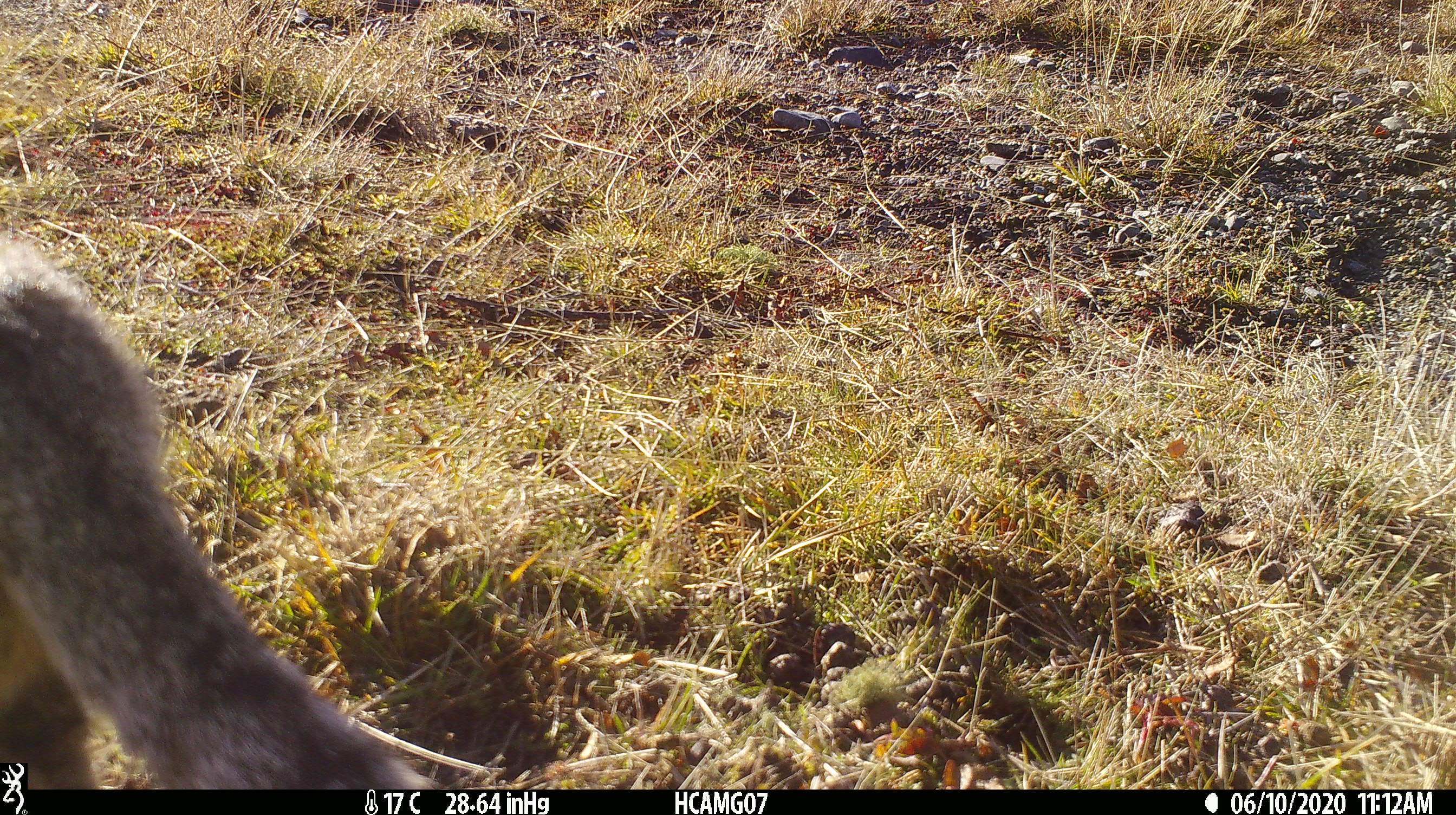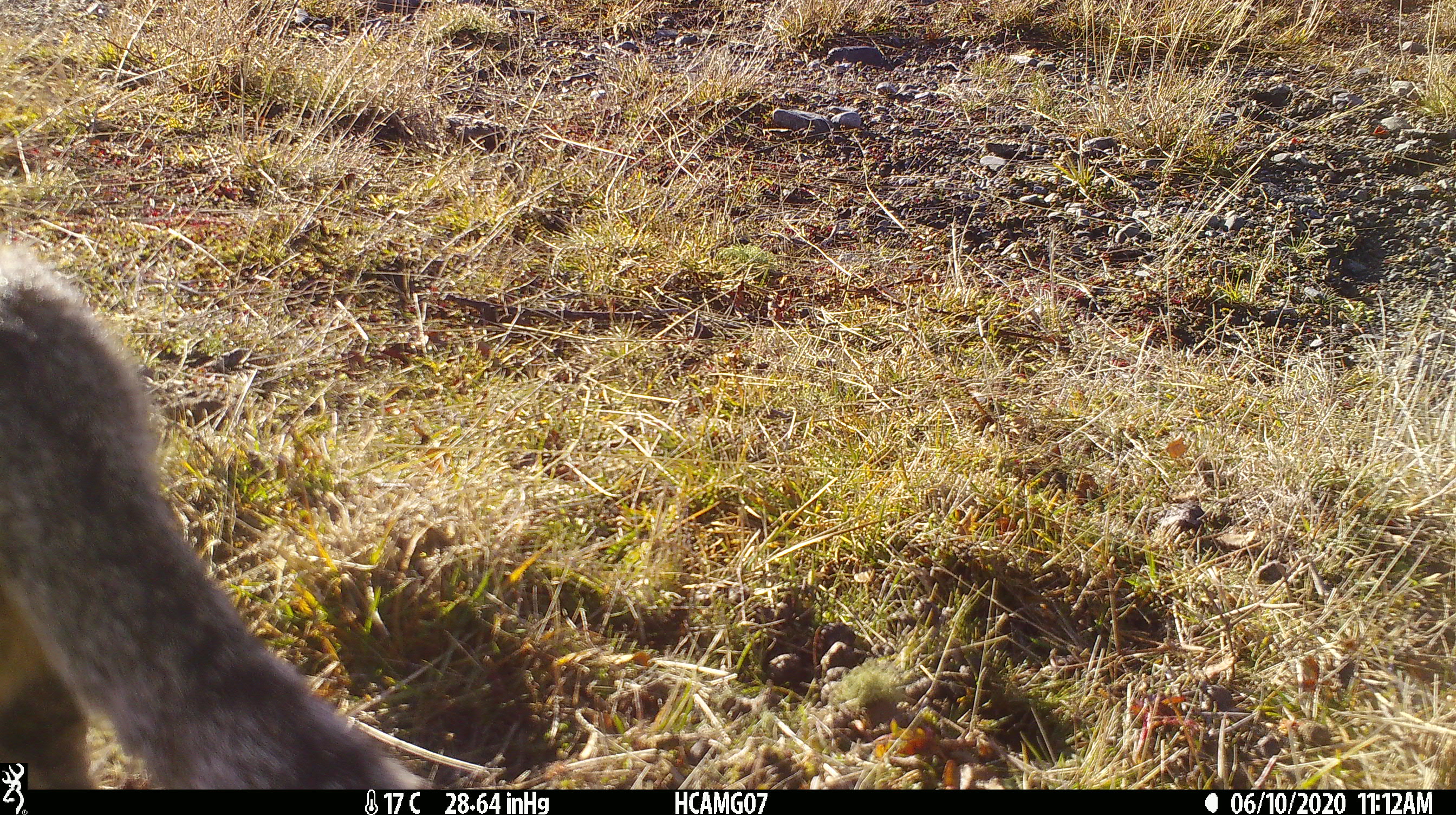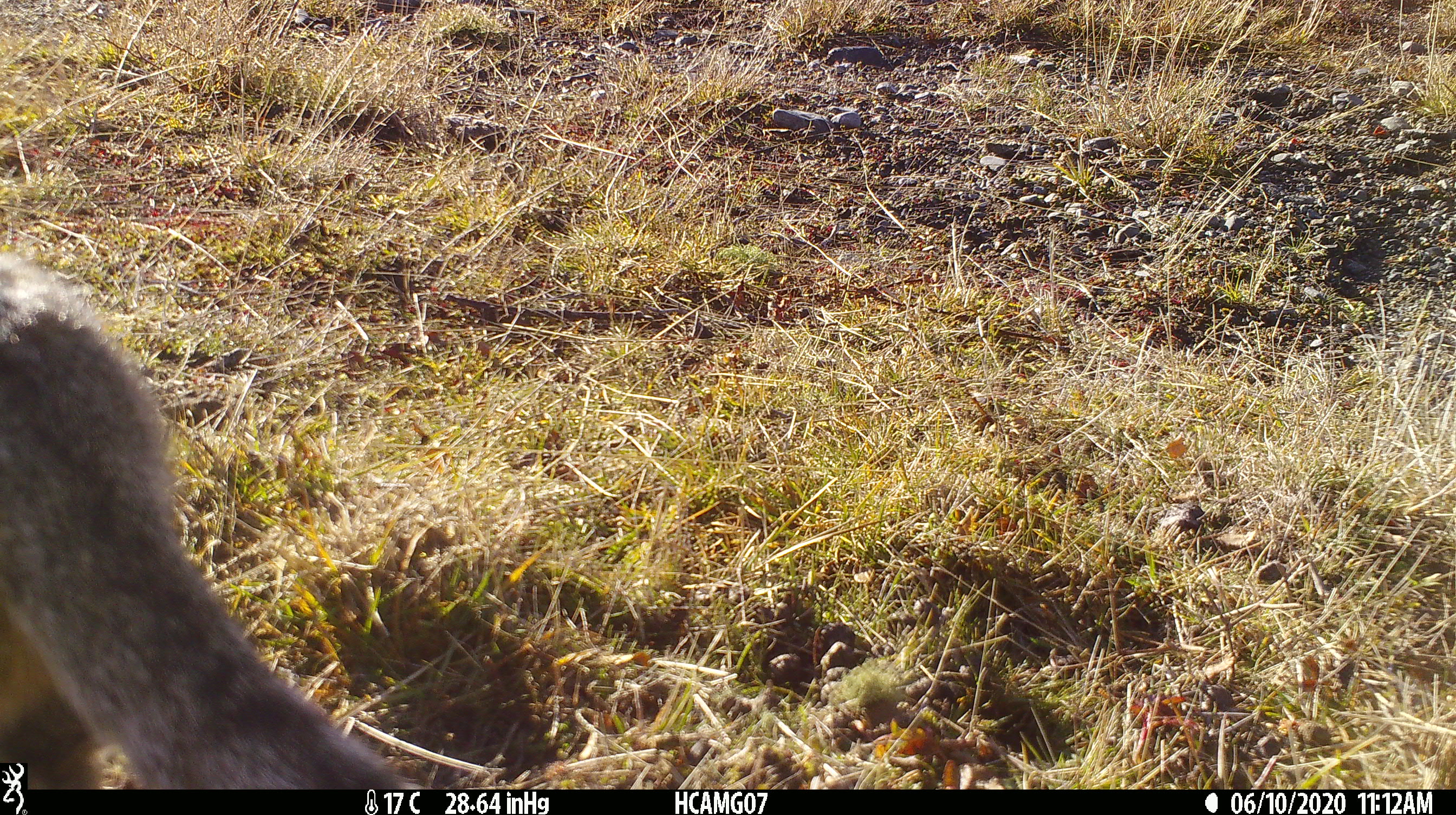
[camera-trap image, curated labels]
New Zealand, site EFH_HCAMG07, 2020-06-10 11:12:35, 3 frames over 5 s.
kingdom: Animalia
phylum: Chordata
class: Mammalia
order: Carnivora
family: Felidae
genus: Felis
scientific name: Felis catus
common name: domestic cat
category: cat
Cat (domestic cat) (Felis catus).